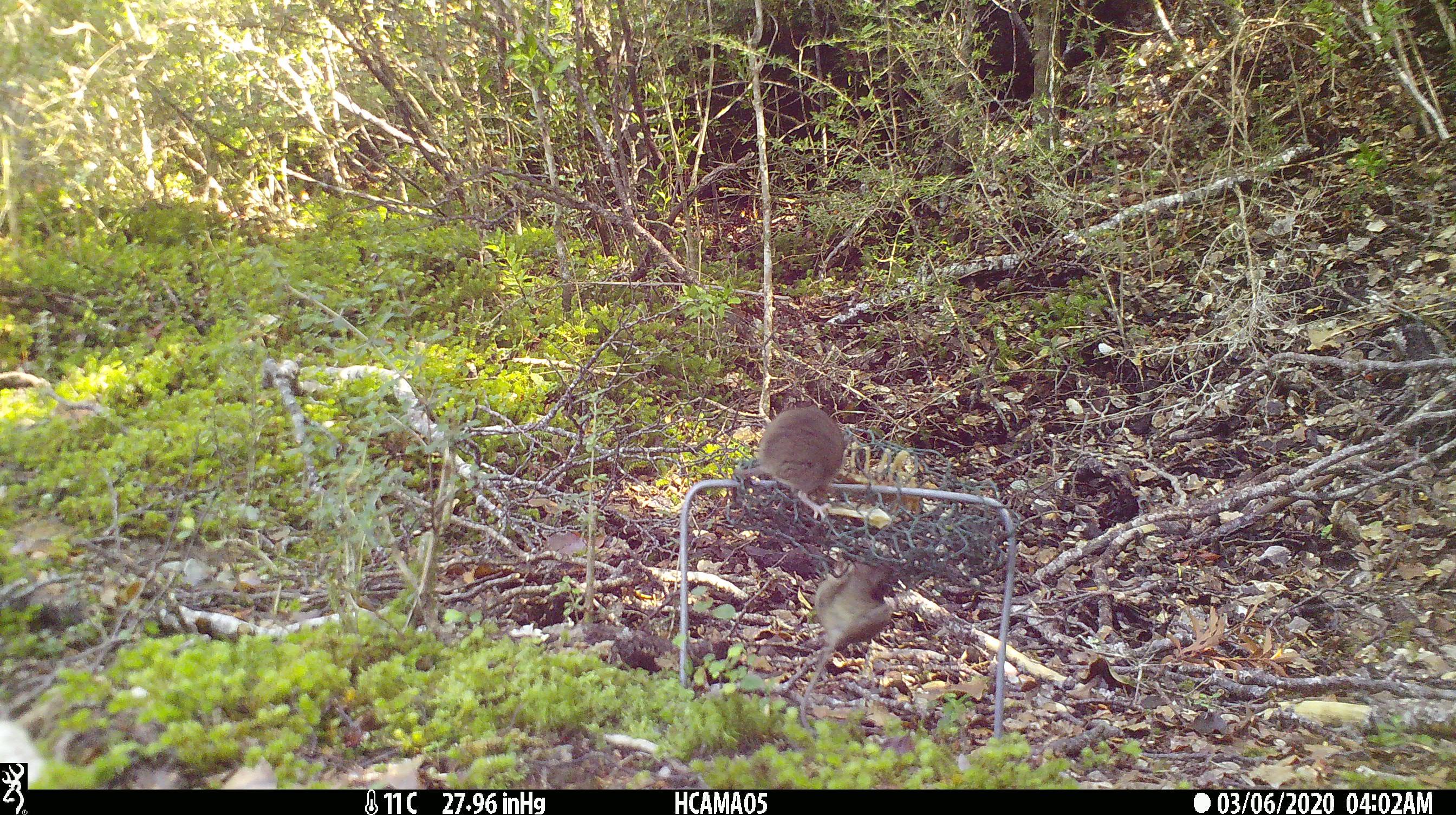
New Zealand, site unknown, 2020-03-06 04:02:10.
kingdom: Animalia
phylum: Chordata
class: Mammalia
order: Rodentia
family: Muridae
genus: Mus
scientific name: Mus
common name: mouse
Mouse (Mus).